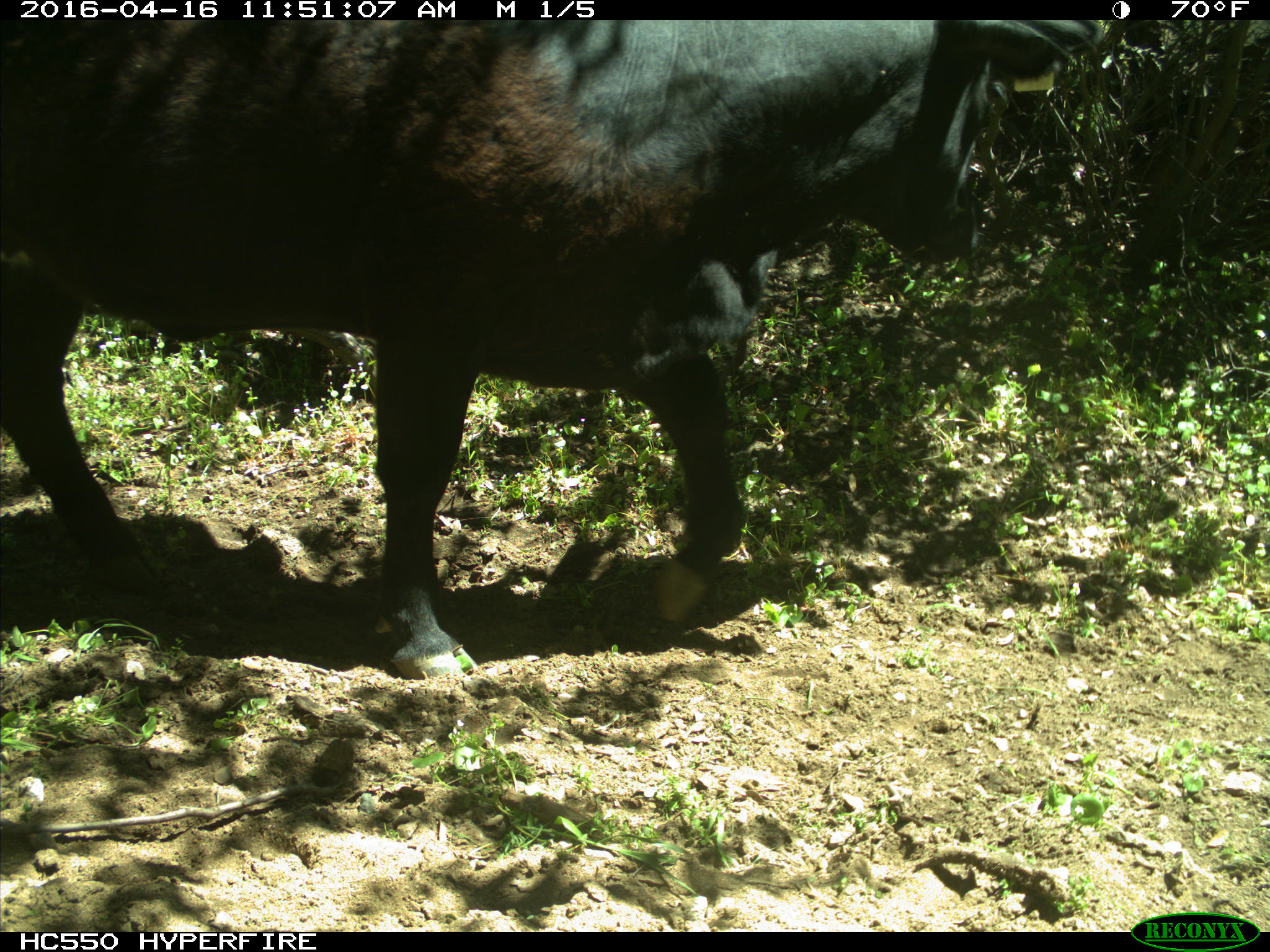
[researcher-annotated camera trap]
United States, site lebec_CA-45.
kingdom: Animalia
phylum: Chordata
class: Mammalia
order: Artiodactyla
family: Bovidae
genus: Bos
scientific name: Bos taurus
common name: domestic cow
Bos taurus (domestic cow).